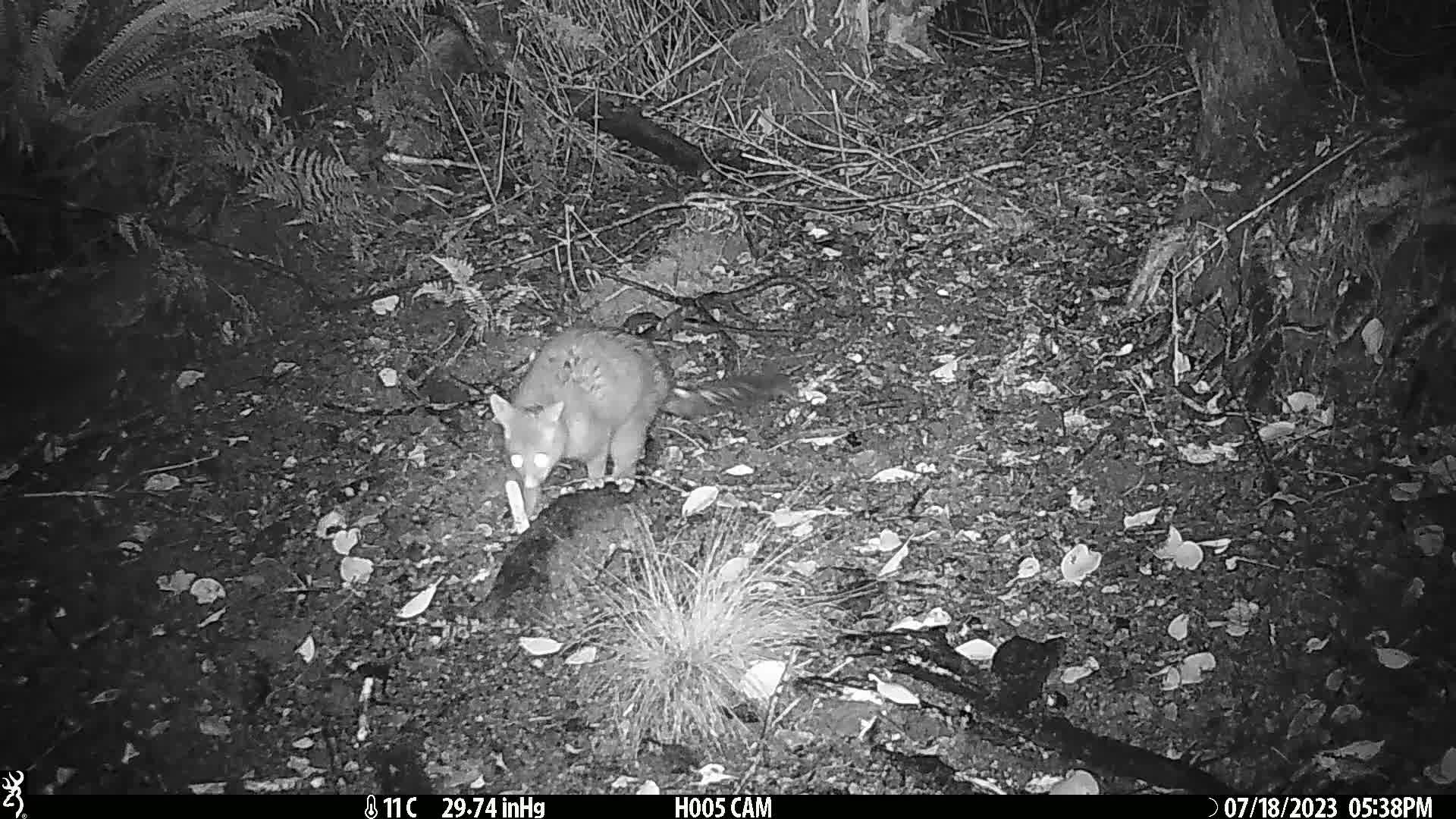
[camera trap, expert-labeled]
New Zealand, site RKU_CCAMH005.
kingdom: Animalia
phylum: Chordata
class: Mammalia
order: Diprotodontia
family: Phalangeridae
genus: Trichosurus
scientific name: Trichosurus vulpecula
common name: common brushtail possum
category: possum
Possum (common brushtail possum) (Trichosurus vulpecula).